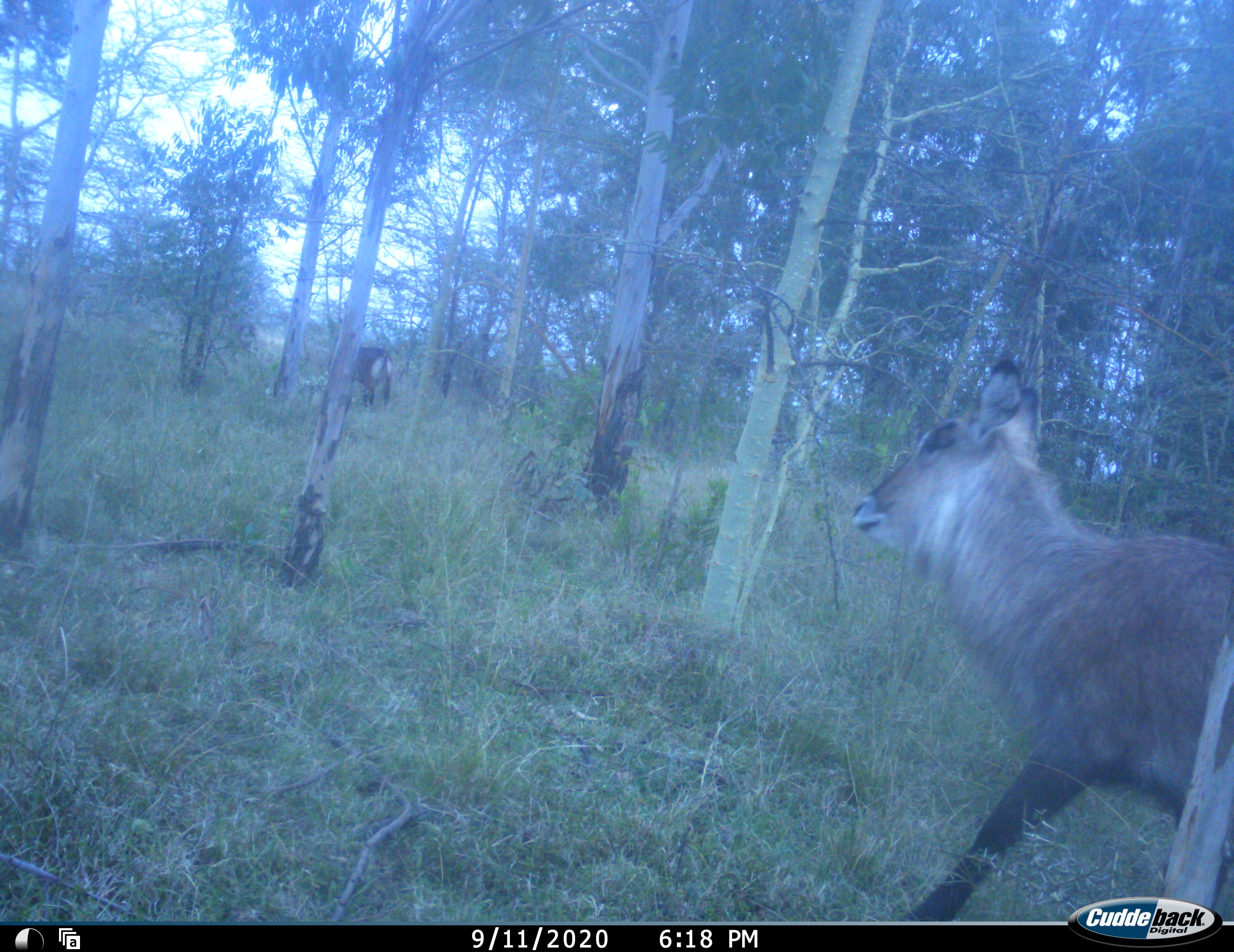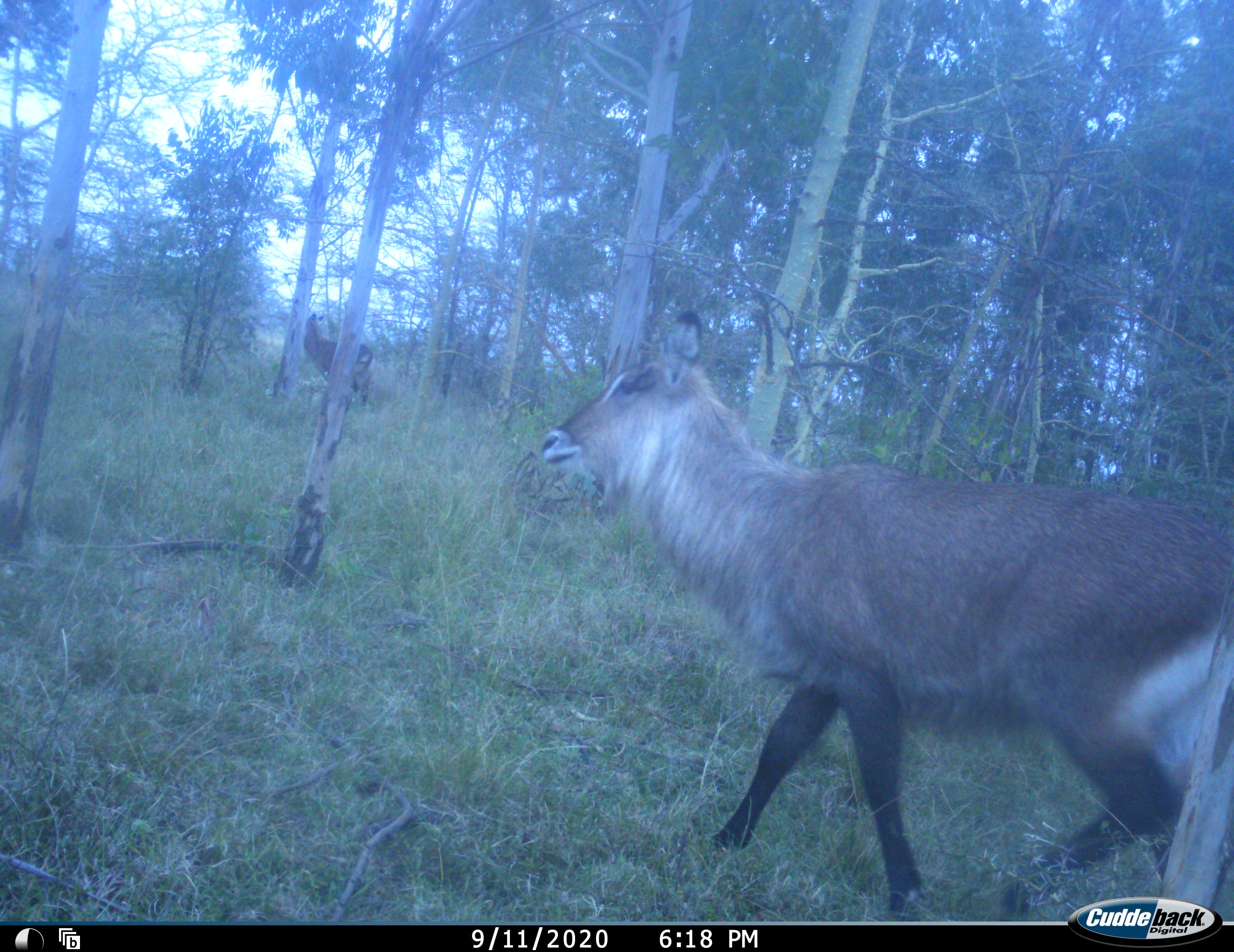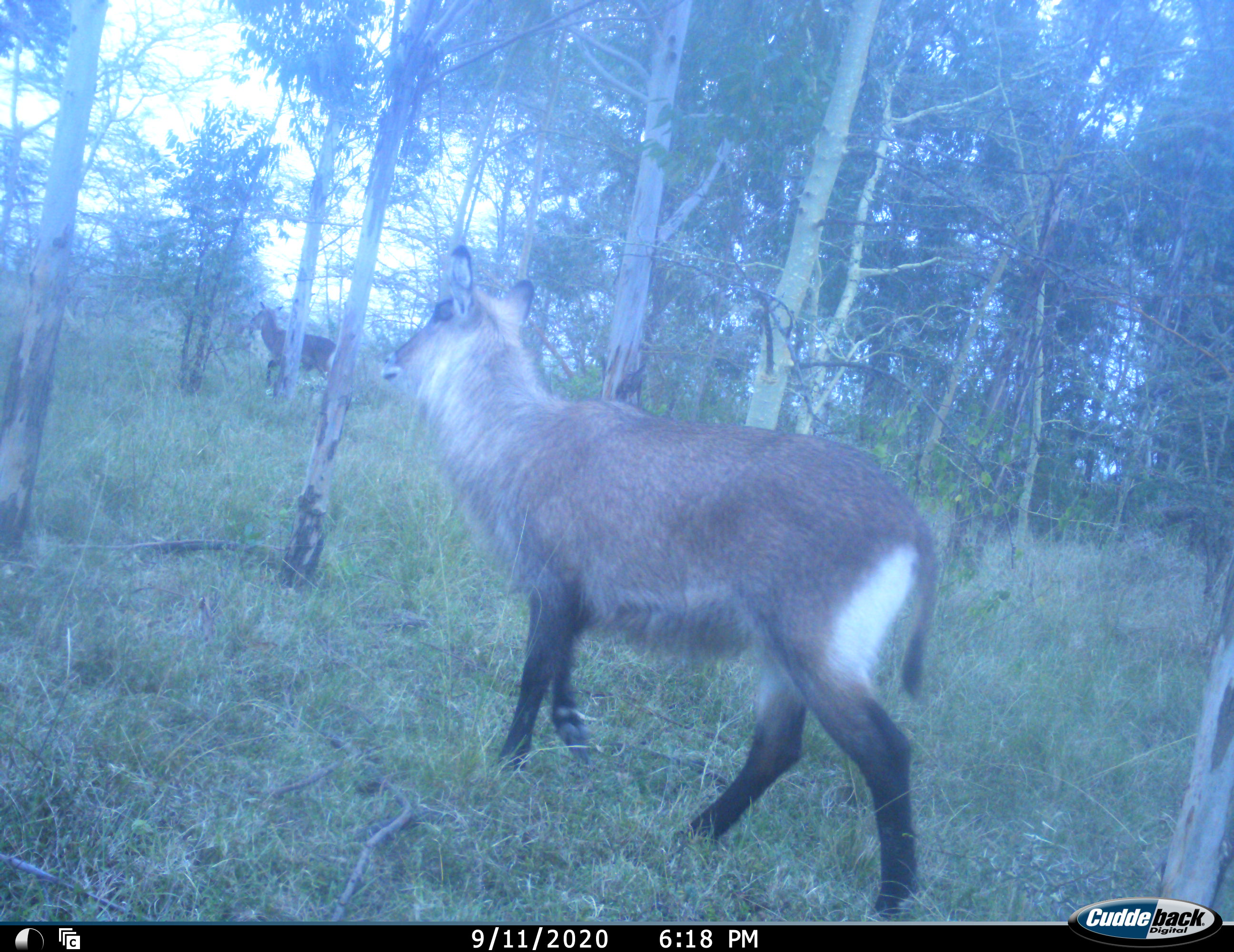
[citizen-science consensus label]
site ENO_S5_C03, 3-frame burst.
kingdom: Animalia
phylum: Chordata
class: Mammalia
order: Artiodactyla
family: Bovidae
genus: Kobus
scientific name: Kobus ellipsiprymnus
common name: waterbuck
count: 2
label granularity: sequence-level